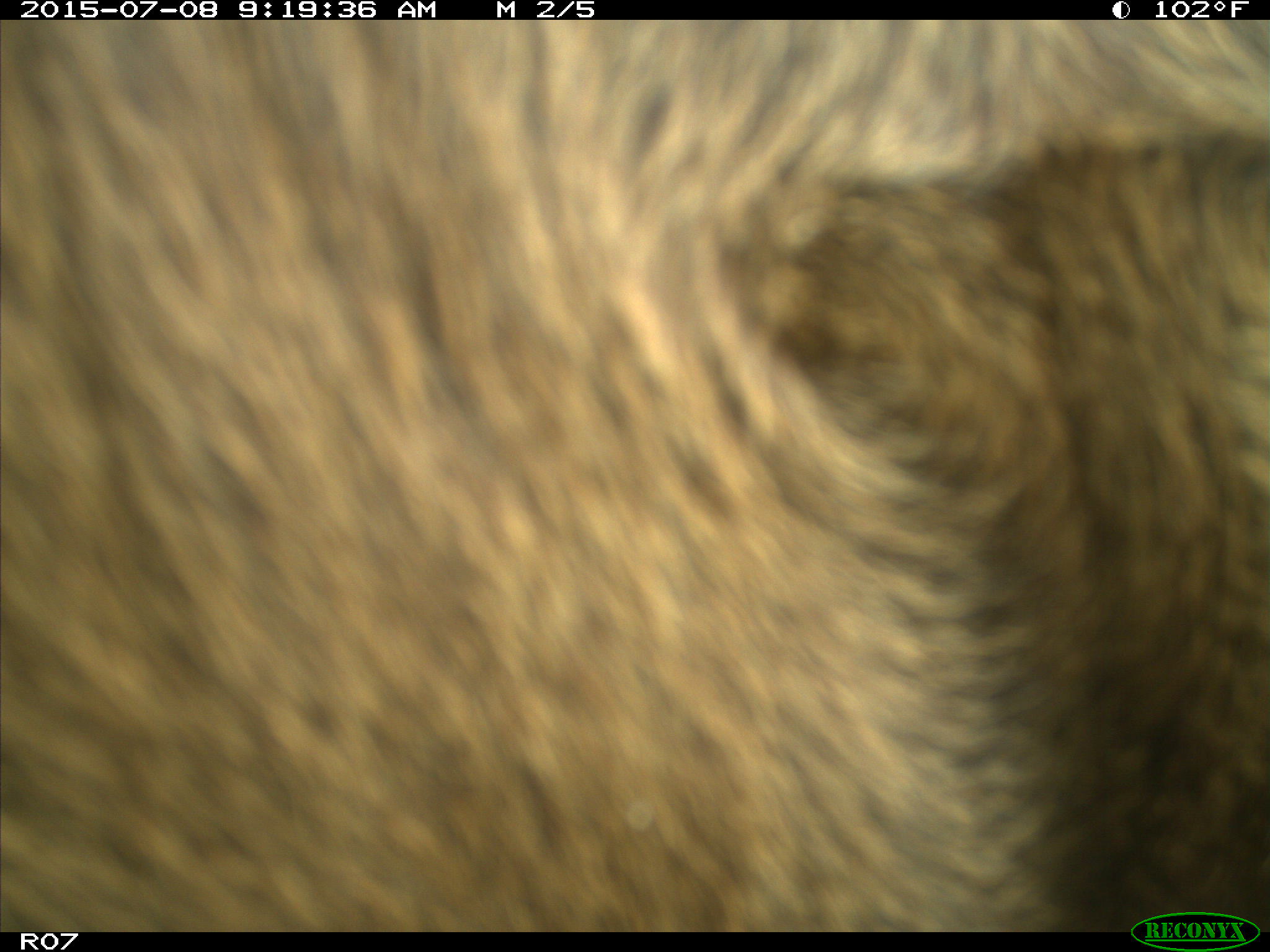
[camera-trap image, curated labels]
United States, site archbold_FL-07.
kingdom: Animalia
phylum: Chordata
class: Mammalia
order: Artiodactyla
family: Bovidae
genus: Bos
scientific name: Bos taurus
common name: domestic cow